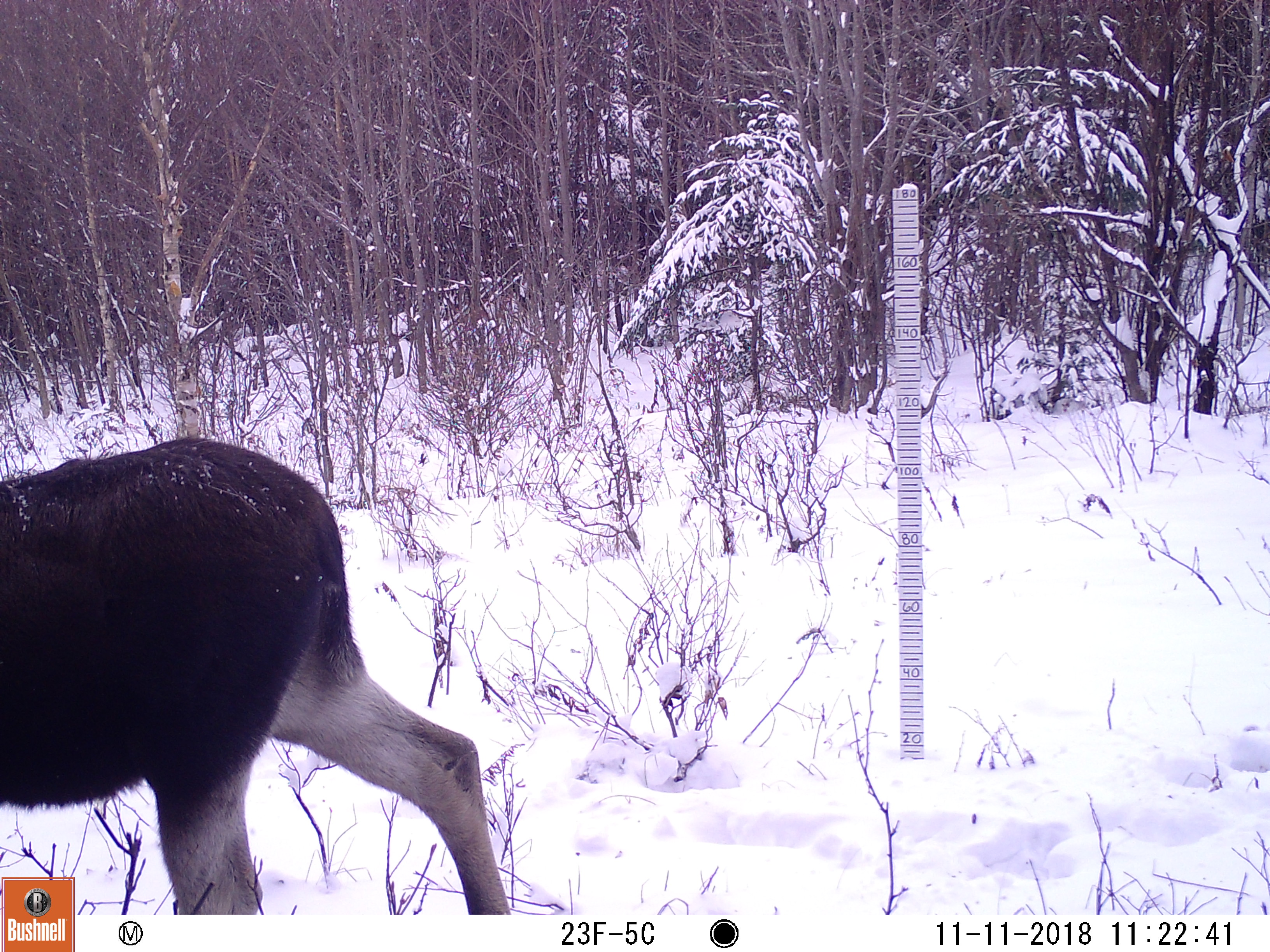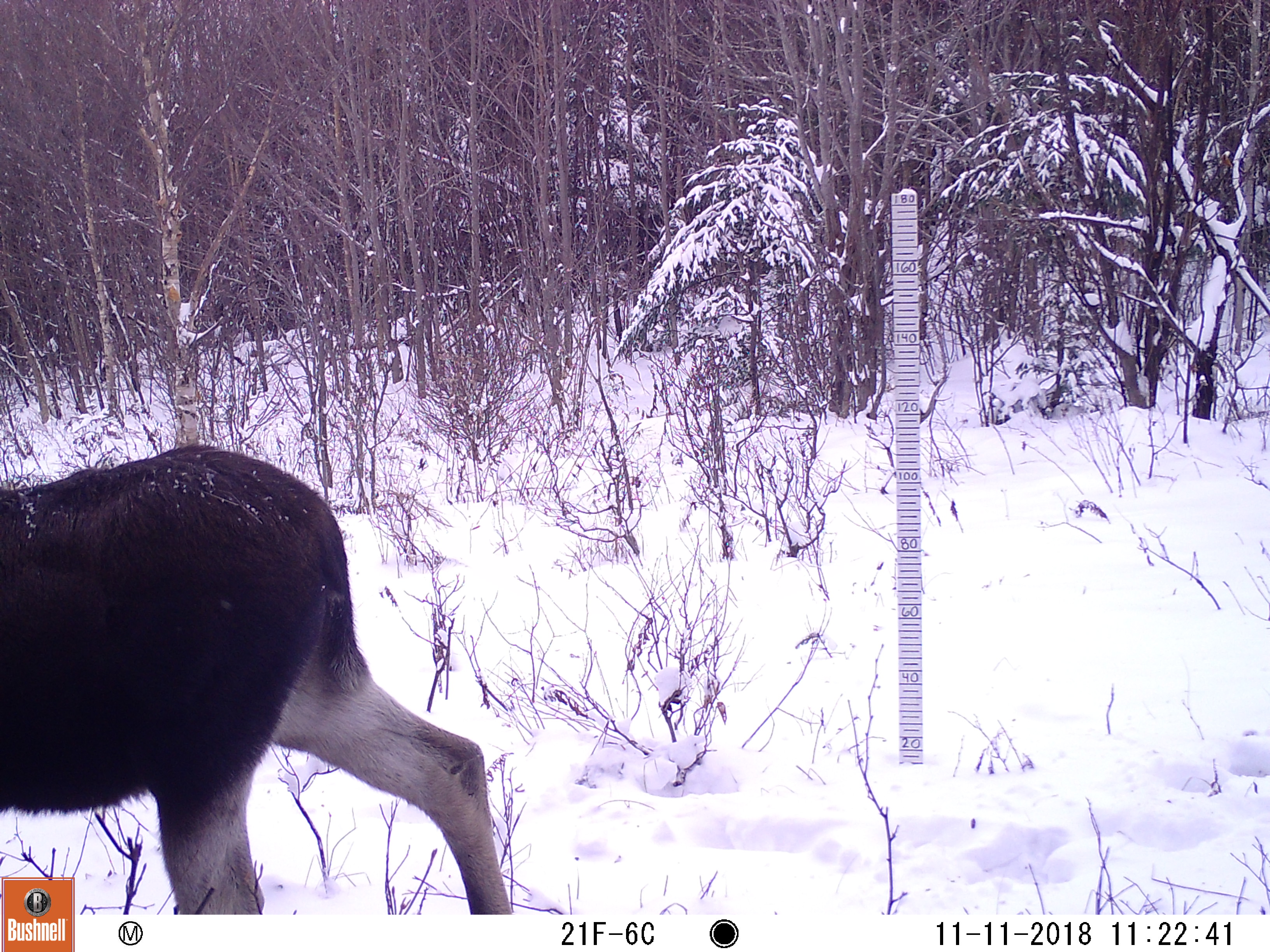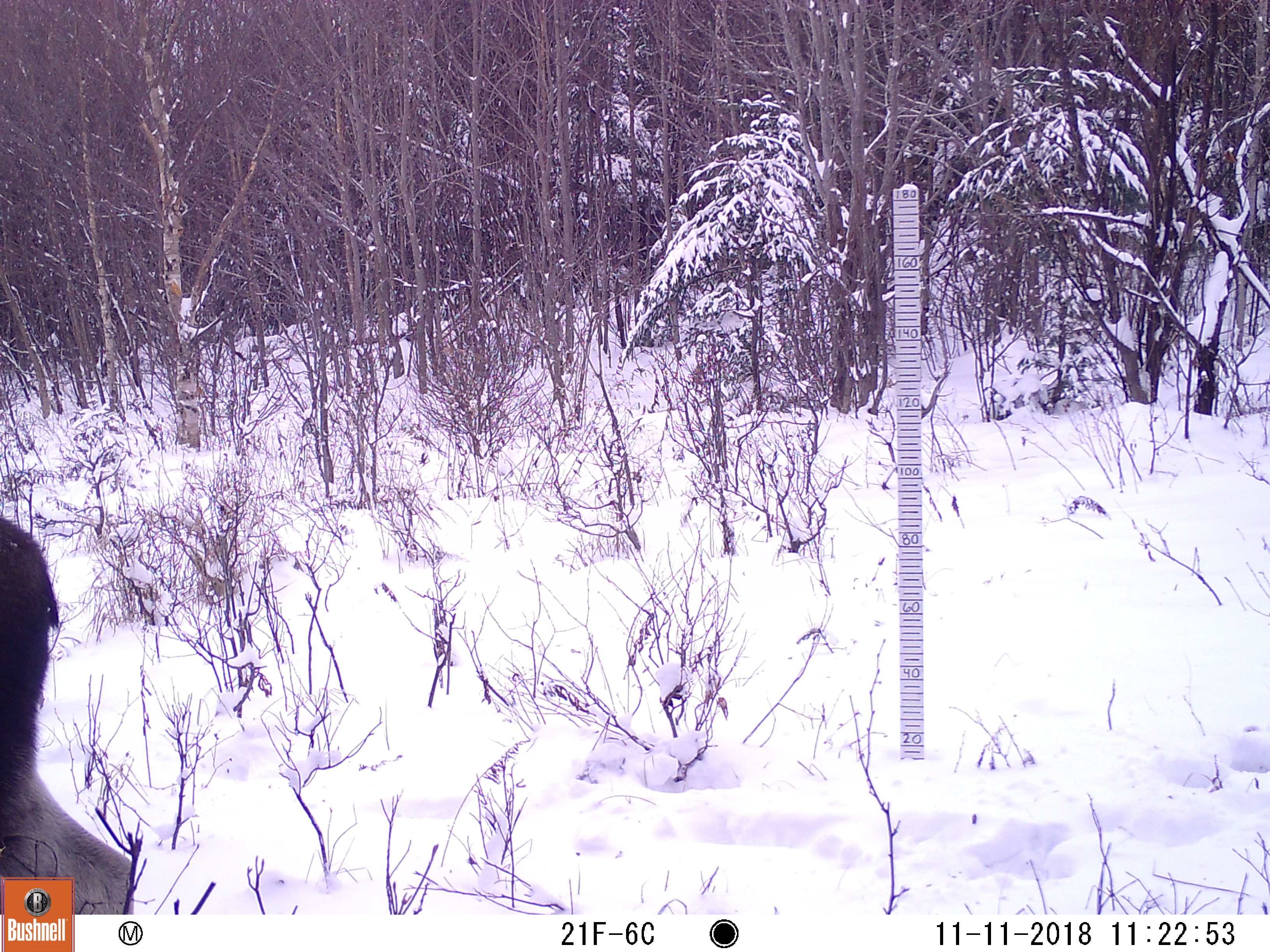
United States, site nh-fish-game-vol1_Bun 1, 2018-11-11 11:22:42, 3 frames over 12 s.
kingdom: Animalia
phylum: Chordata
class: Mammalia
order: Artiodactyla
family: Cervidae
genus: Alces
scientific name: Alces alces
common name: moose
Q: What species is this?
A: Moose (Alces alces).